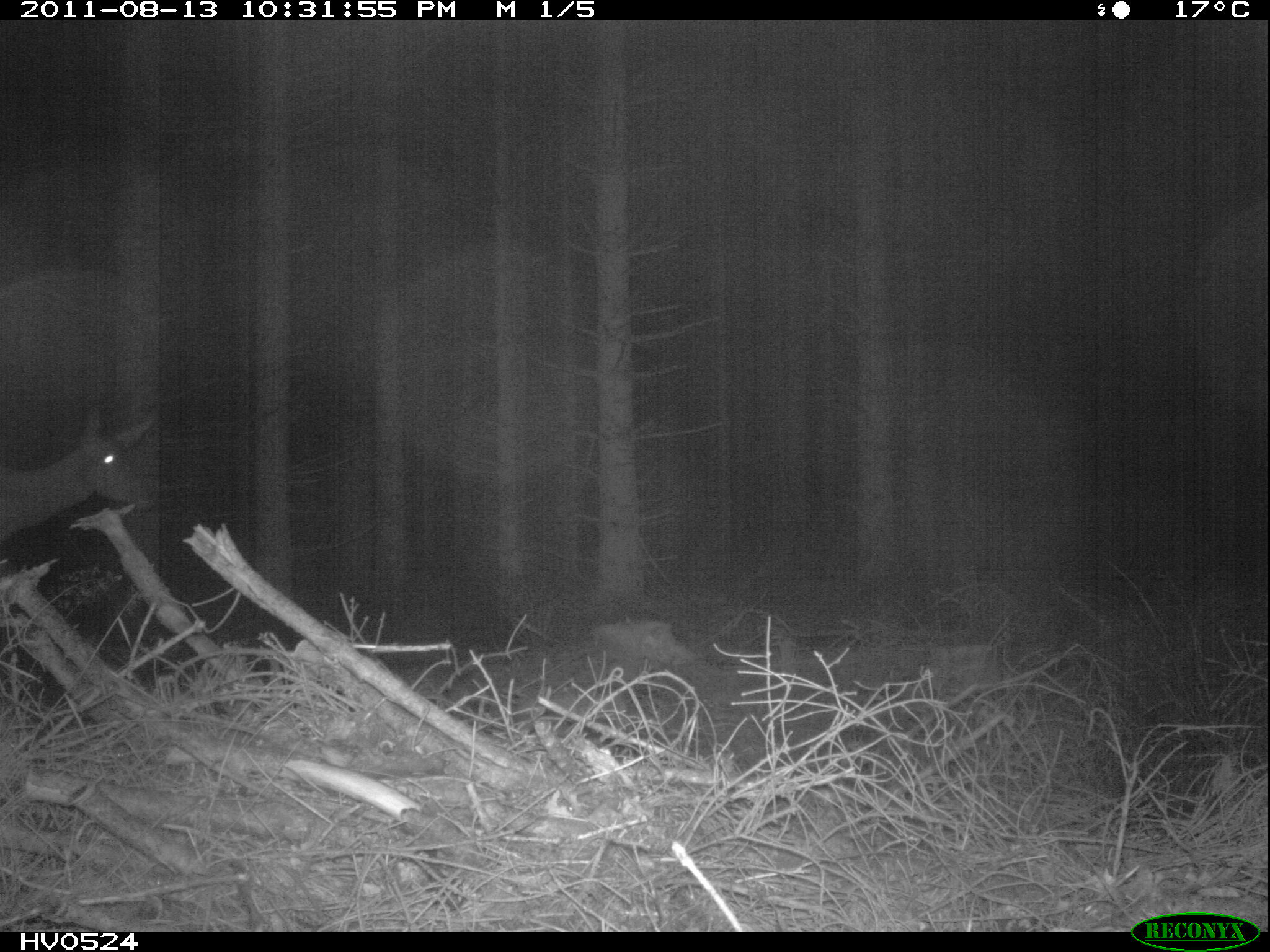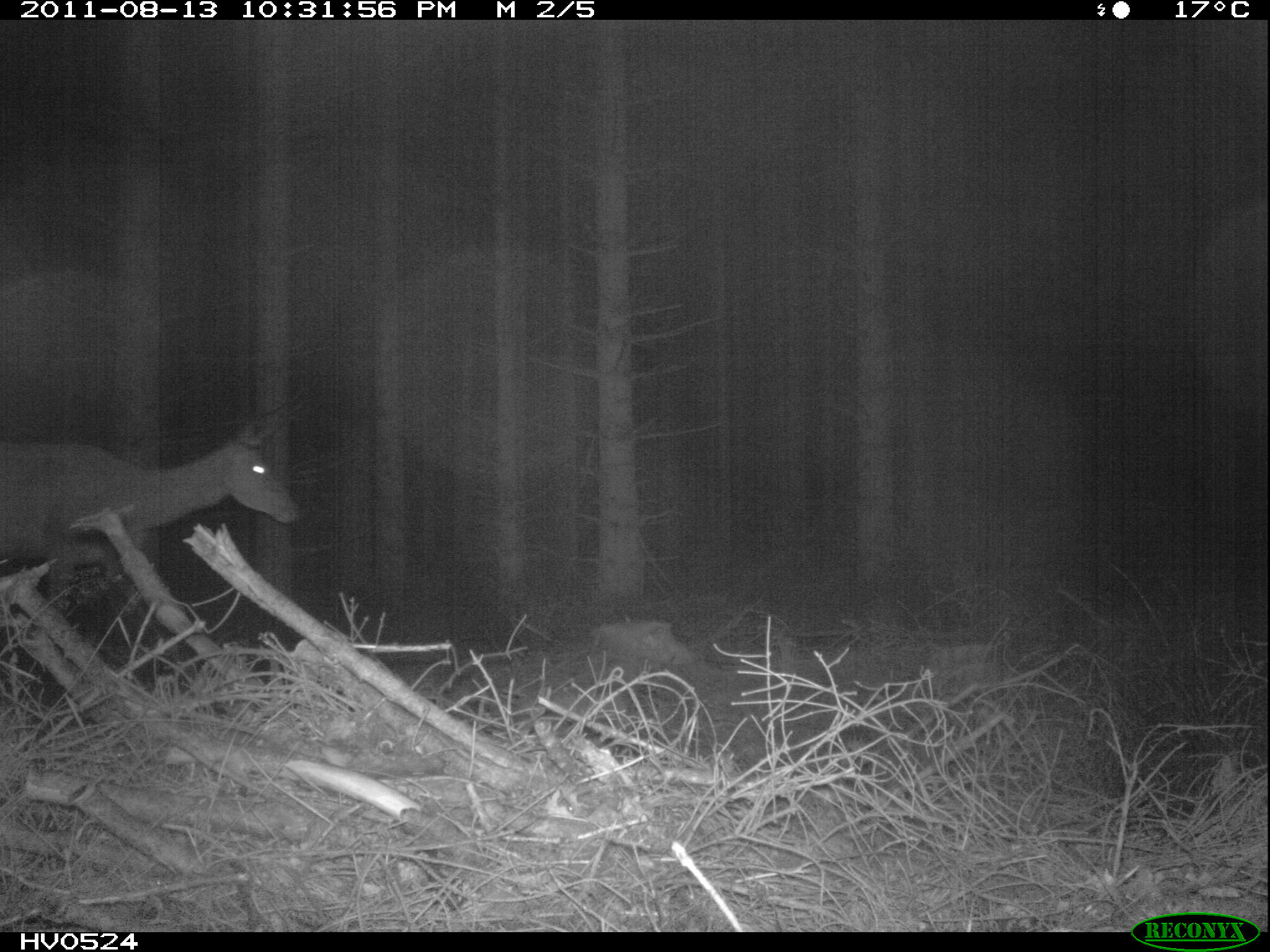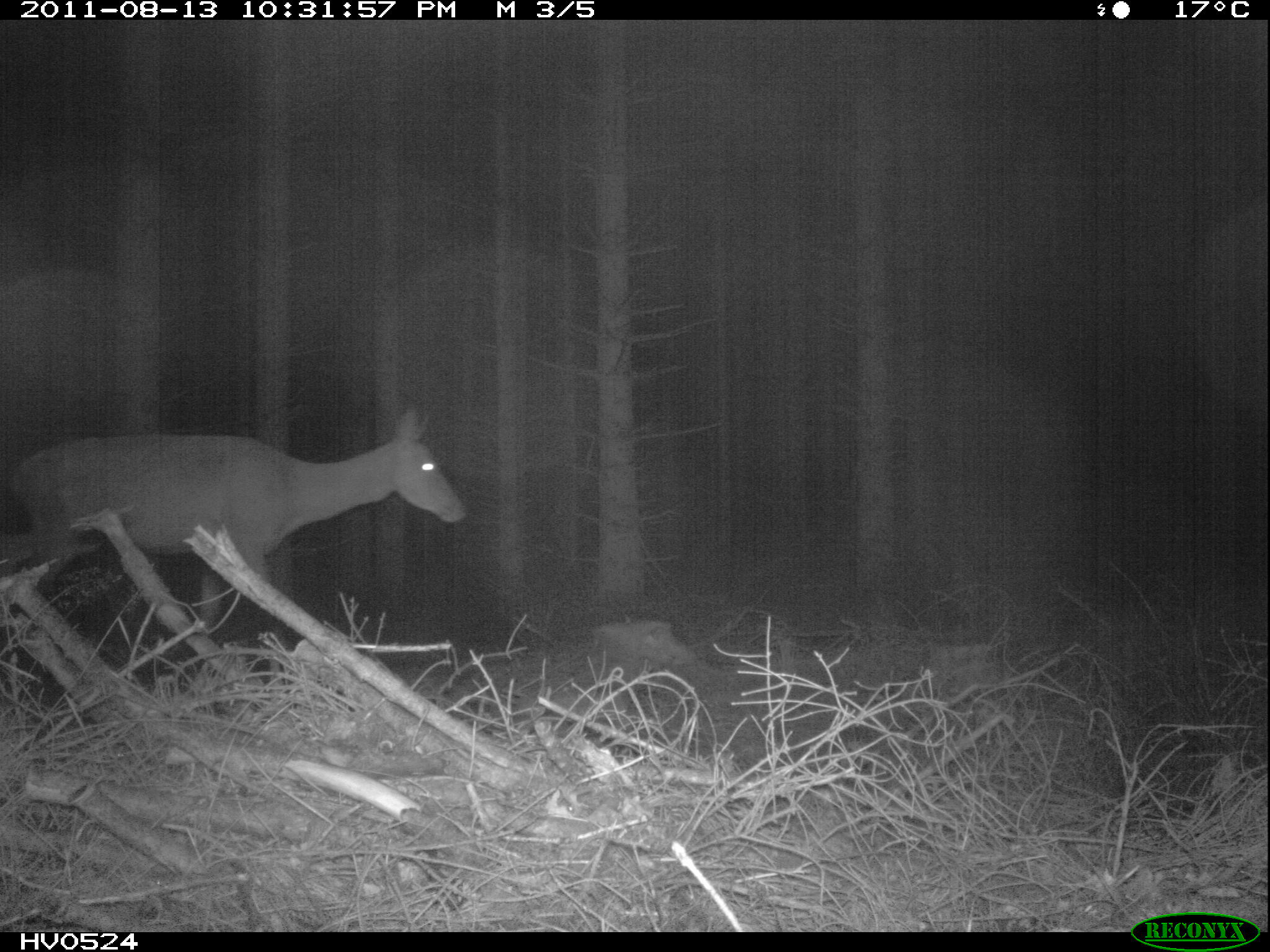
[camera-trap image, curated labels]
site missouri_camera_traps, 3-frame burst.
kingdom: Animalia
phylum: Chordata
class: Mammalia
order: Artiodactyla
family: Cervidae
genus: Cervus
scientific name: Cervus elaphus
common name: red deer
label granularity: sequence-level